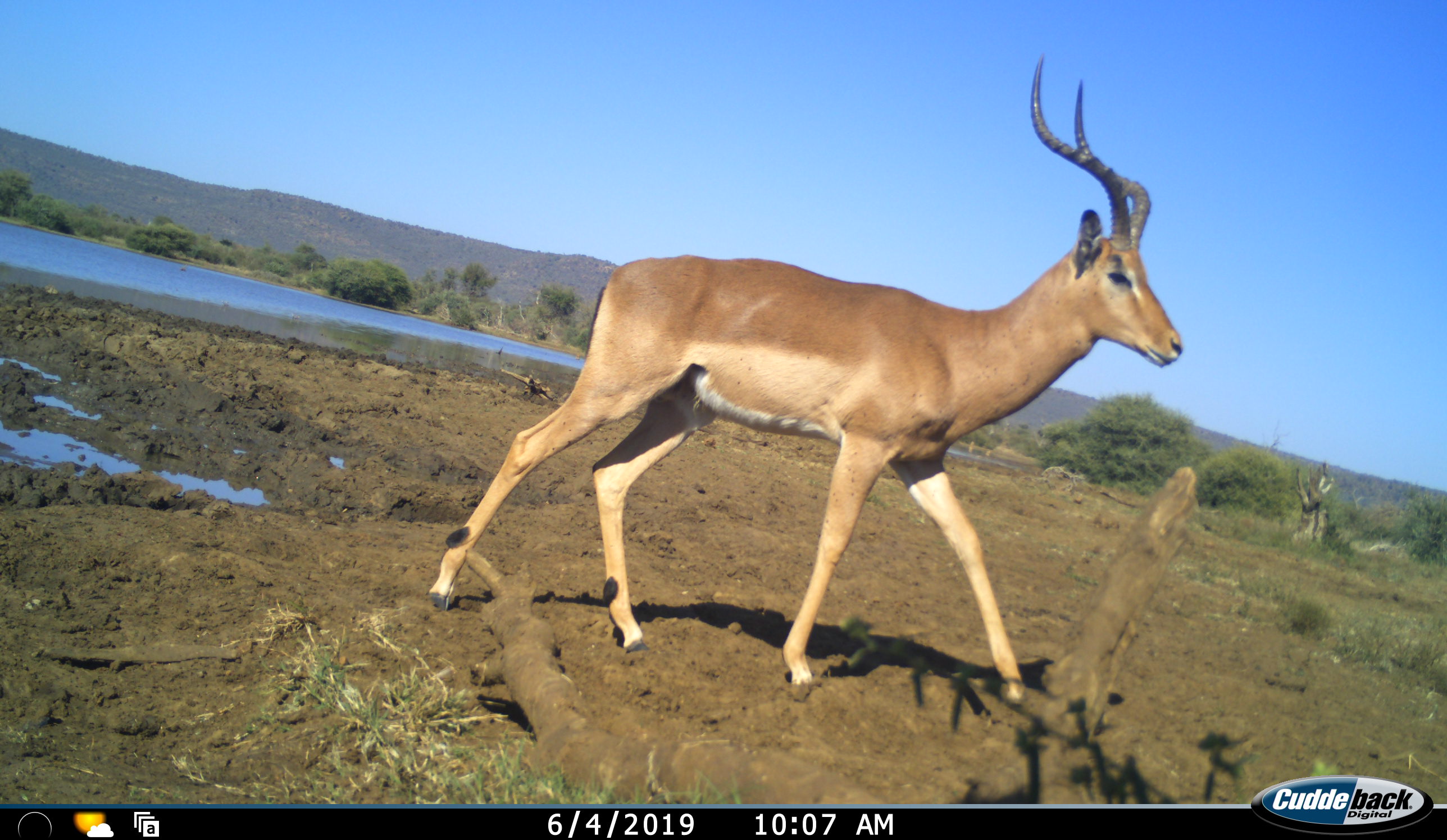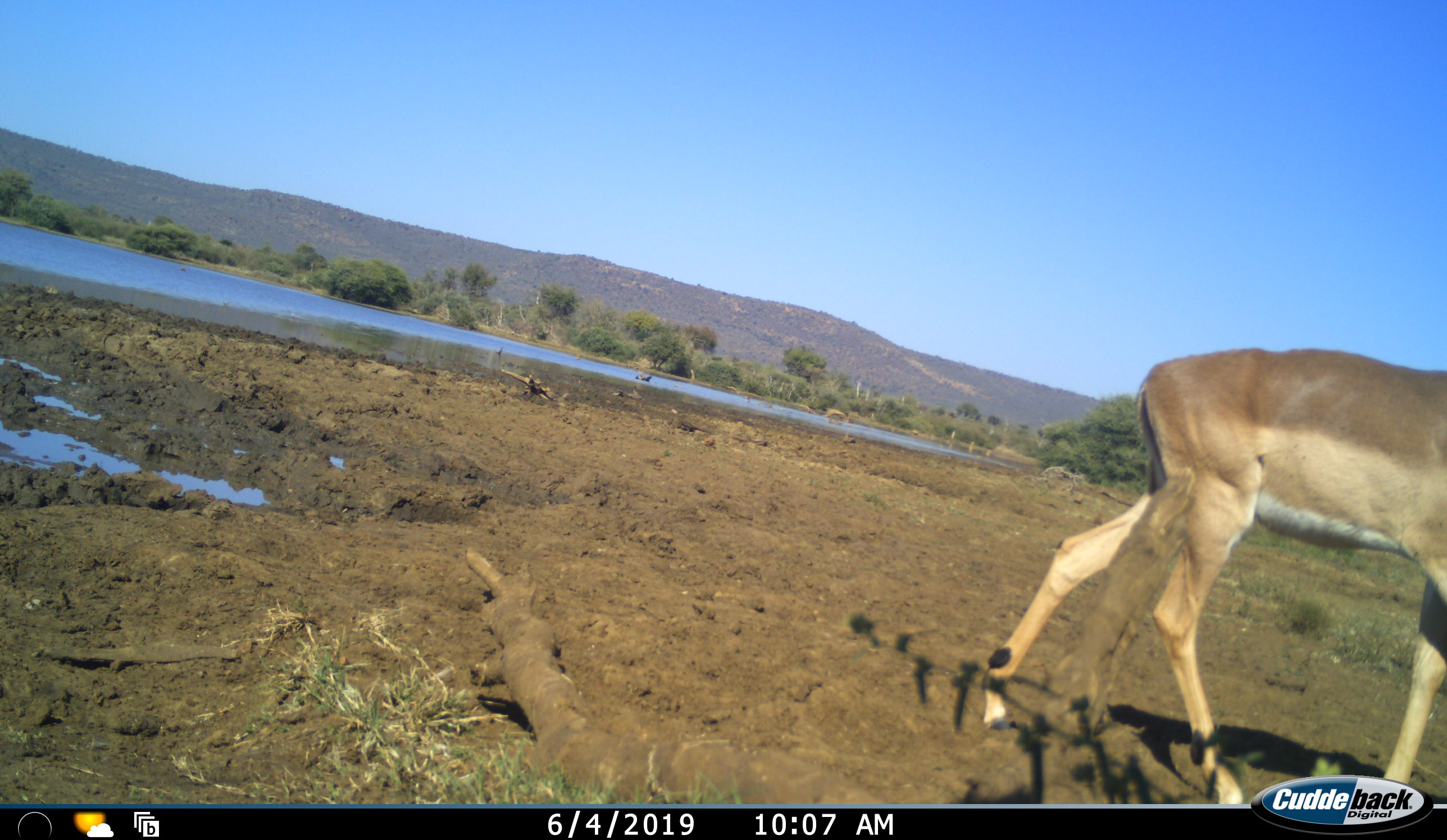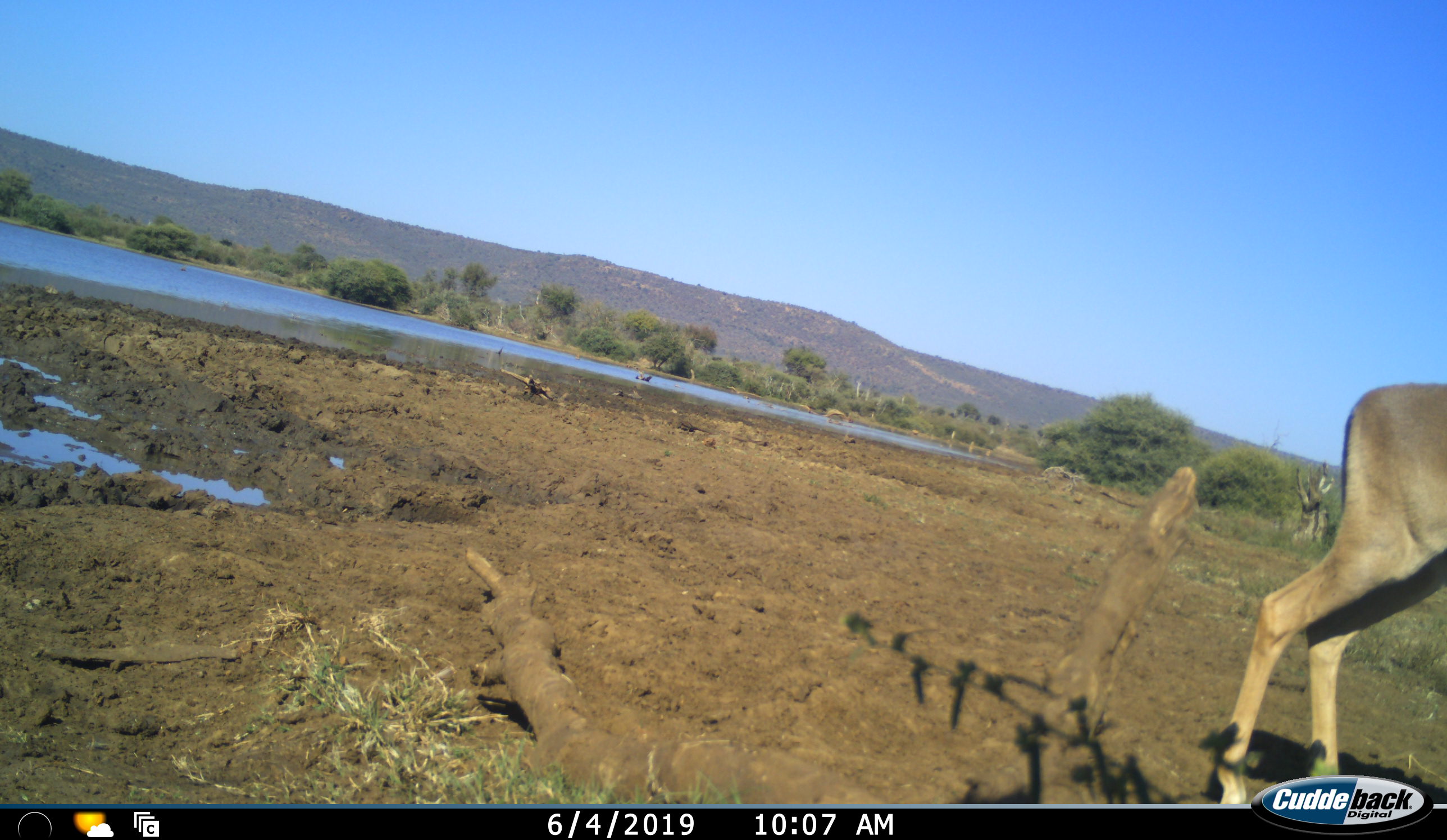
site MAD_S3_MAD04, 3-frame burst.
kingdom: Animalia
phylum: Chordata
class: Mammalia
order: Artiodactyla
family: Bovidae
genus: Aepyceros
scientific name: Aepyceros melampus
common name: impala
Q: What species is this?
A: Impala (Aepyceros melampus).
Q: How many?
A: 1.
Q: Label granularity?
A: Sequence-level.